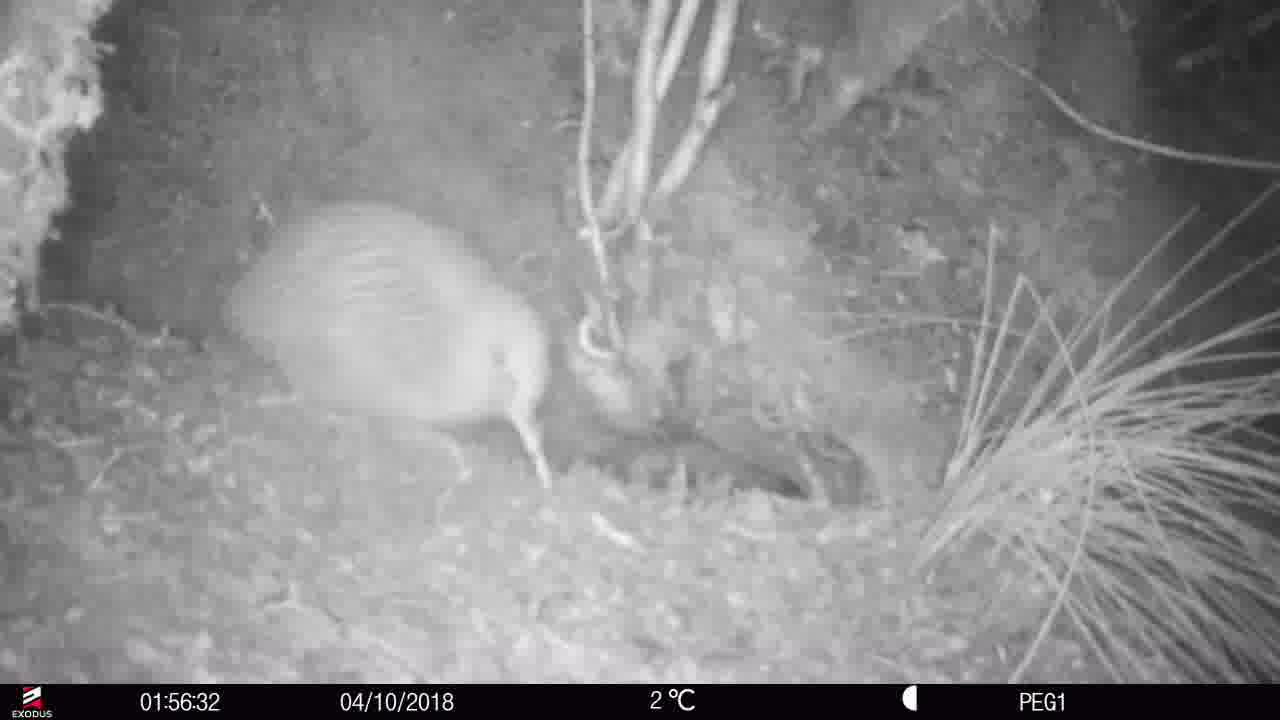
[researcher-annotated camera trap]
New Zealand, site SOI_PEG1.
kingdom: Animalia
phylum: Chordata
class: Aves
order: Apterygiformes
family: Apterygidae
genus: Apteryx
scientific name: Apteryx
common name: kiwi